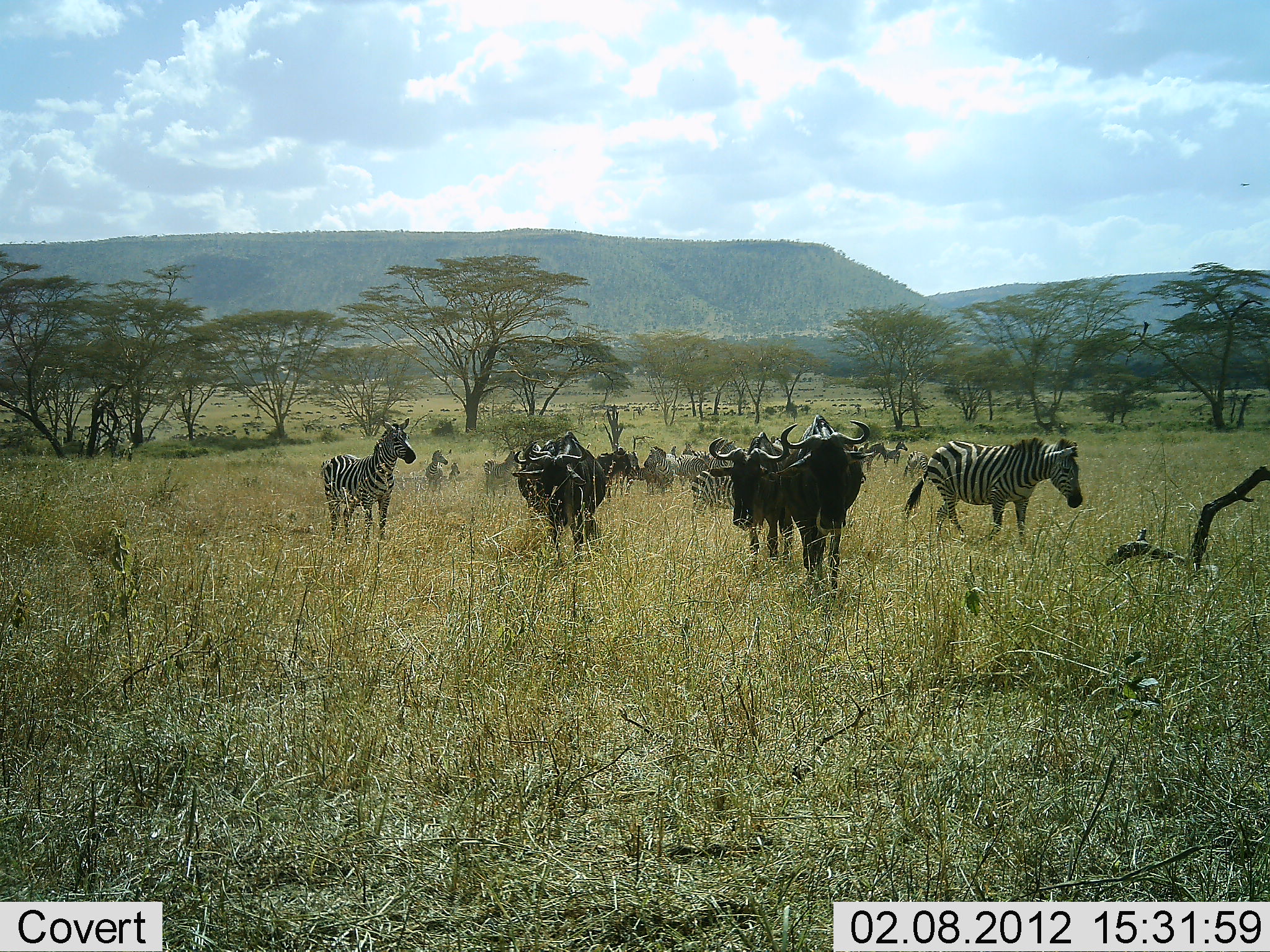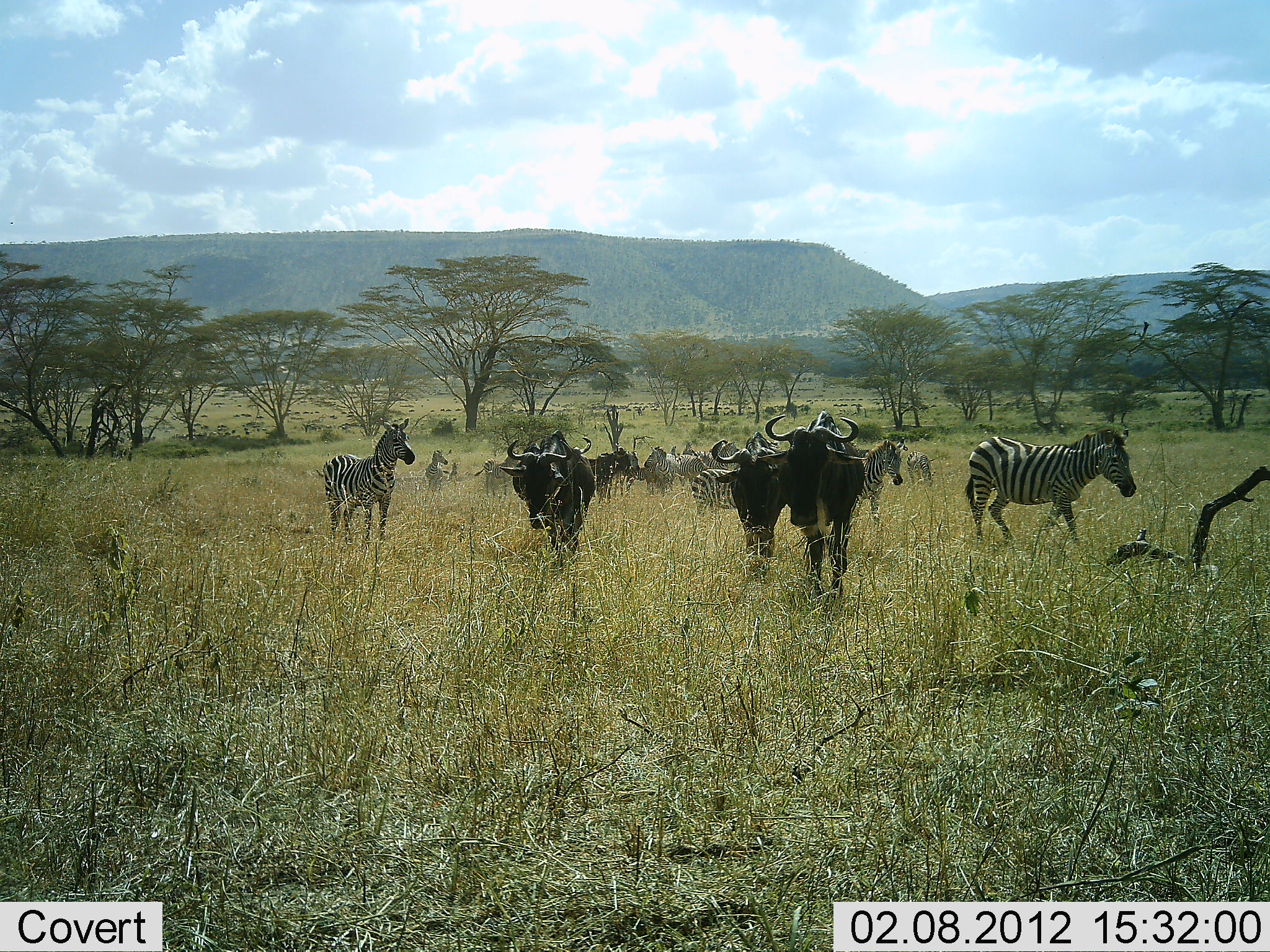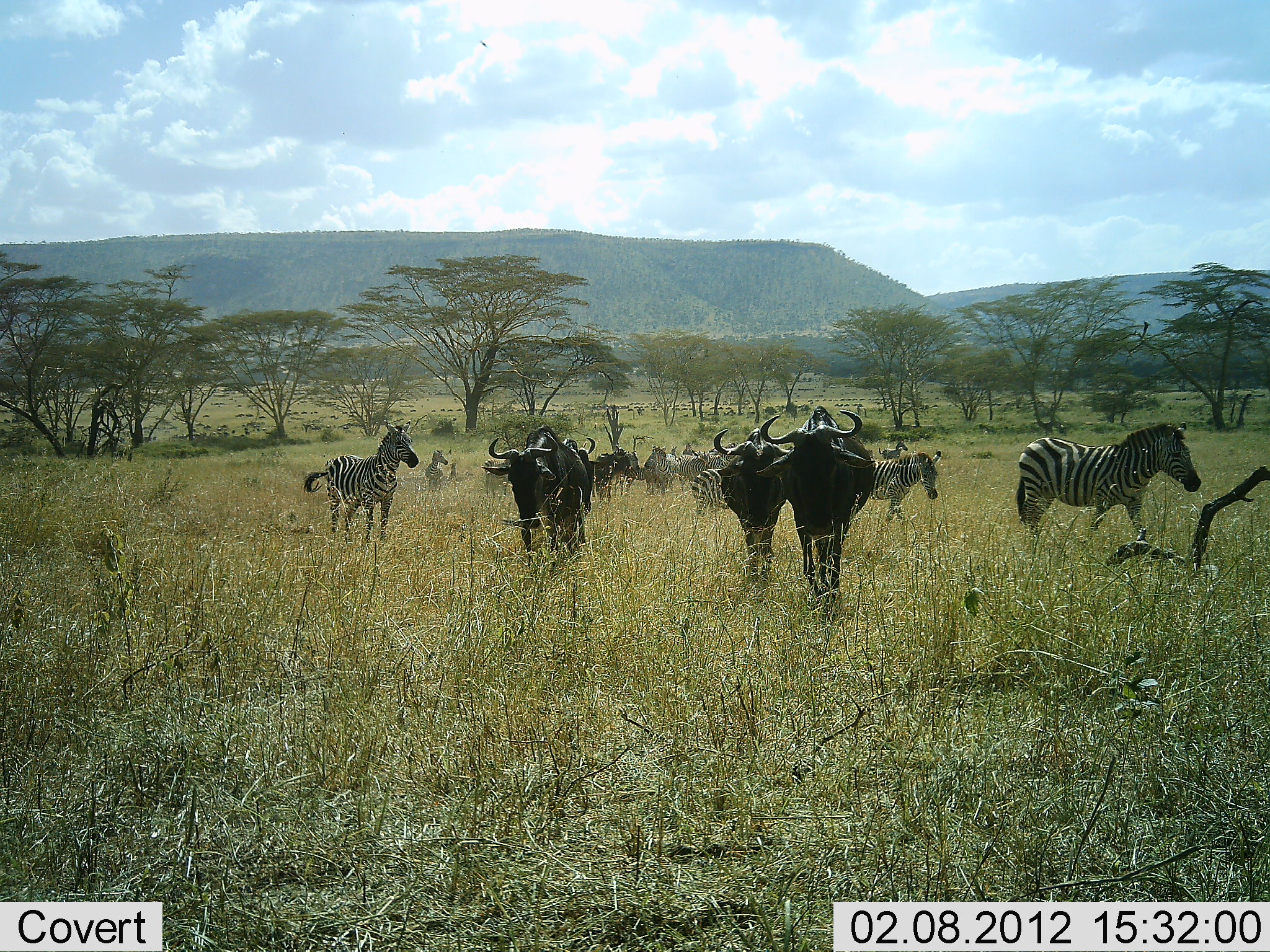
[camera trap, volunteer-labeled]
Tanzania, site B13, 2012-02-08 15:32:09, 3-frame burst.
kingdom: Animalia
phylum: Chordata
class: Mammalia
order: Artiodactyla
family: Bovidae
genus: Connochaetes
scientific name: Connochaetes taurinus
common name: blue wildebeest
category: wildebeest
Wildebeest (blue wildebeest) (Connochaetes taurinus), count 4. Behavior (volunteer vote fractions): standing 4%, resting 0%, moving 100%, interacting 0%. Young present (vote fraction): 0%. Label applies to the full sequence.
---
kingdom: Animalia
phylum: Chordata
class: Mammalia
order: Perissodactyla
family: Equidae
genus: Equus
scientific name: Equus quagga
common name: plains zebra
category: zebra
Zebra (plains zebra) (Equus quagga), count 10. Behavior (volunteer vote fractions): standing 61%, resting 4%, moving 91%, interacting 0%. Young present (vote fraction): 9%. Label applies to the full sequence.